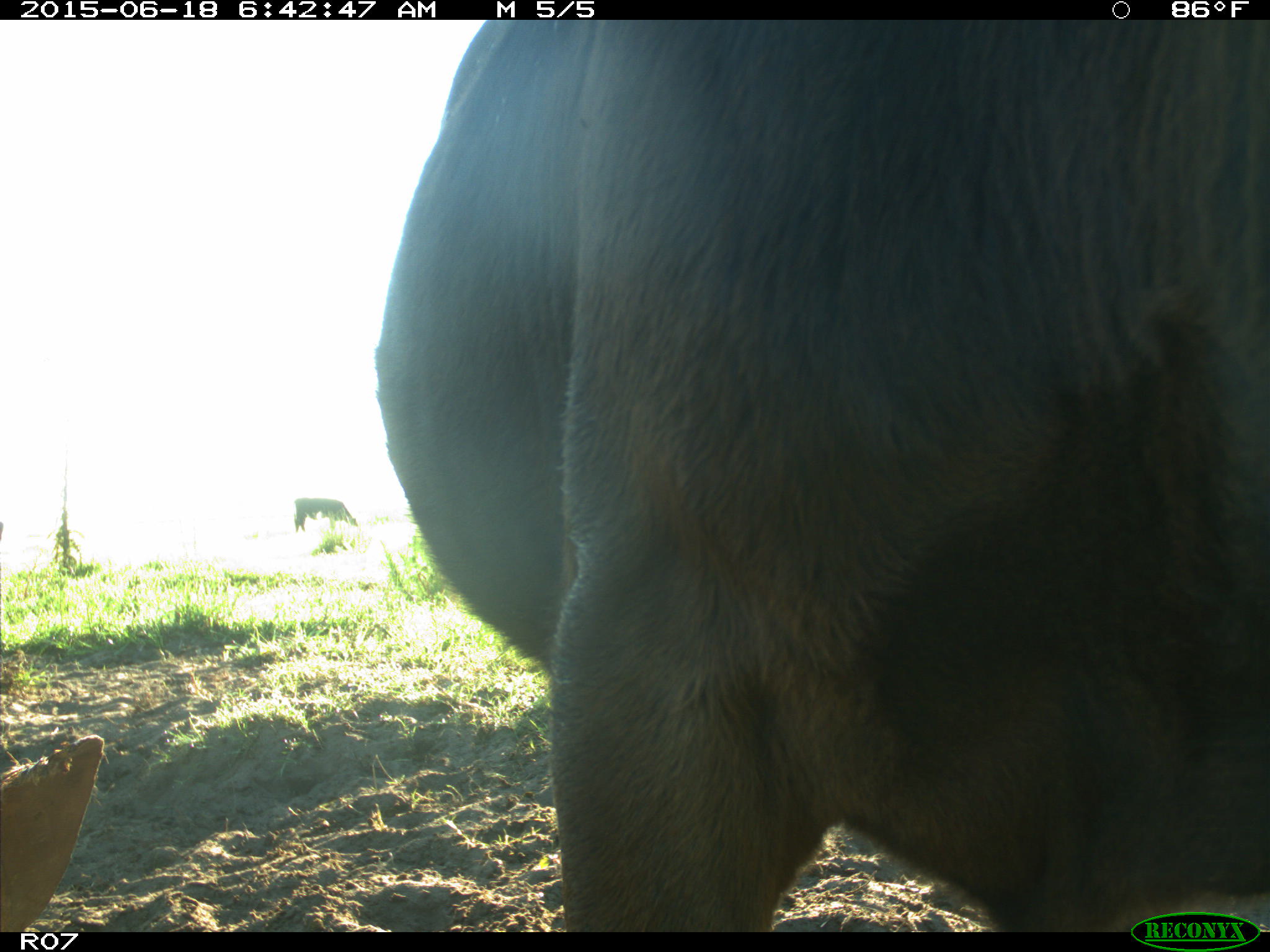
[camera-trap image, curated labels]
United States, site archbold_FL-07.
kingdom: Animalia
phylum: Chordata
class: Mammalia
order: Artiodactyla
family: Bovidae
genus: Bos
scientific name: Bos taurus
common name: domestic cow